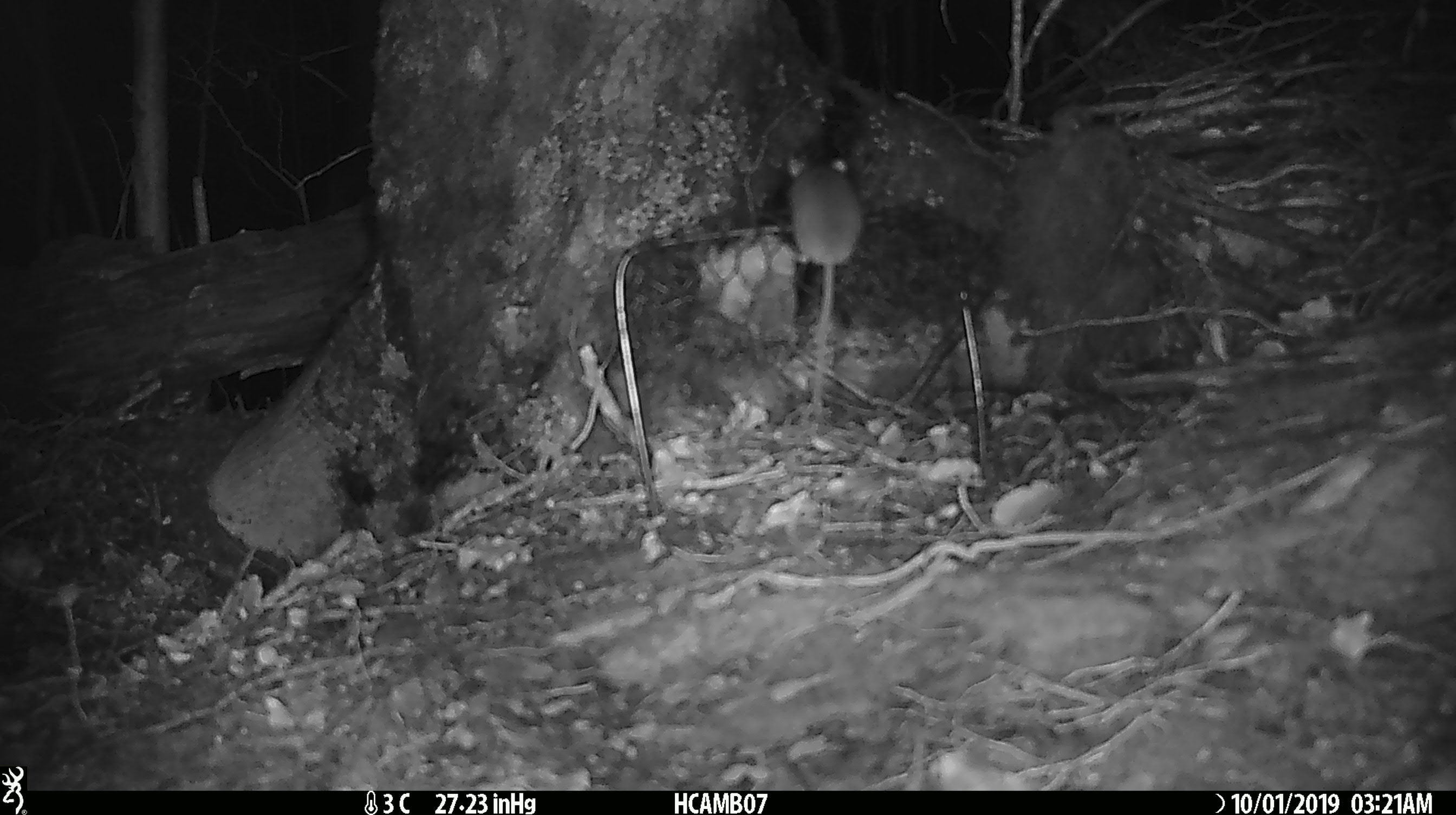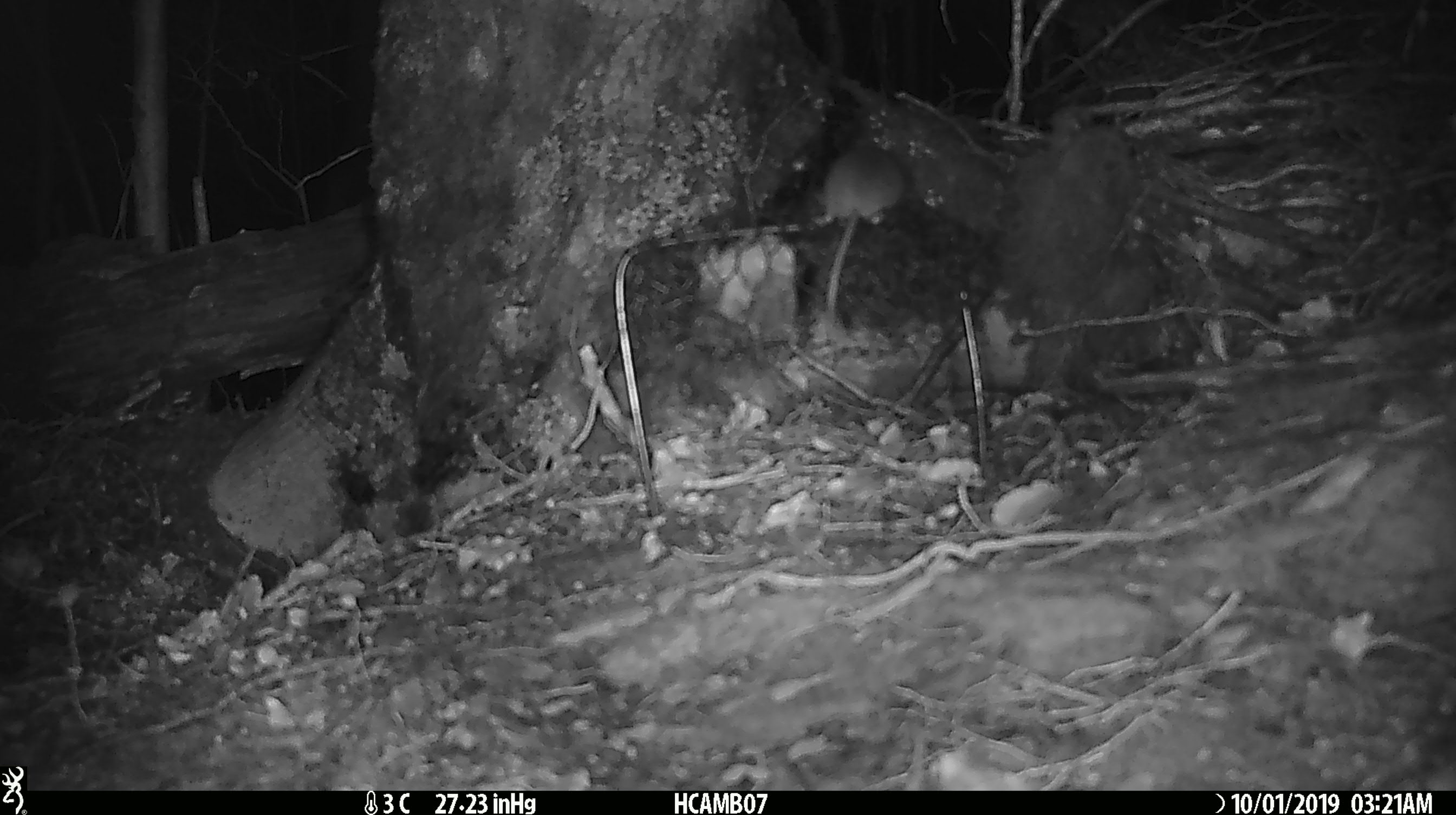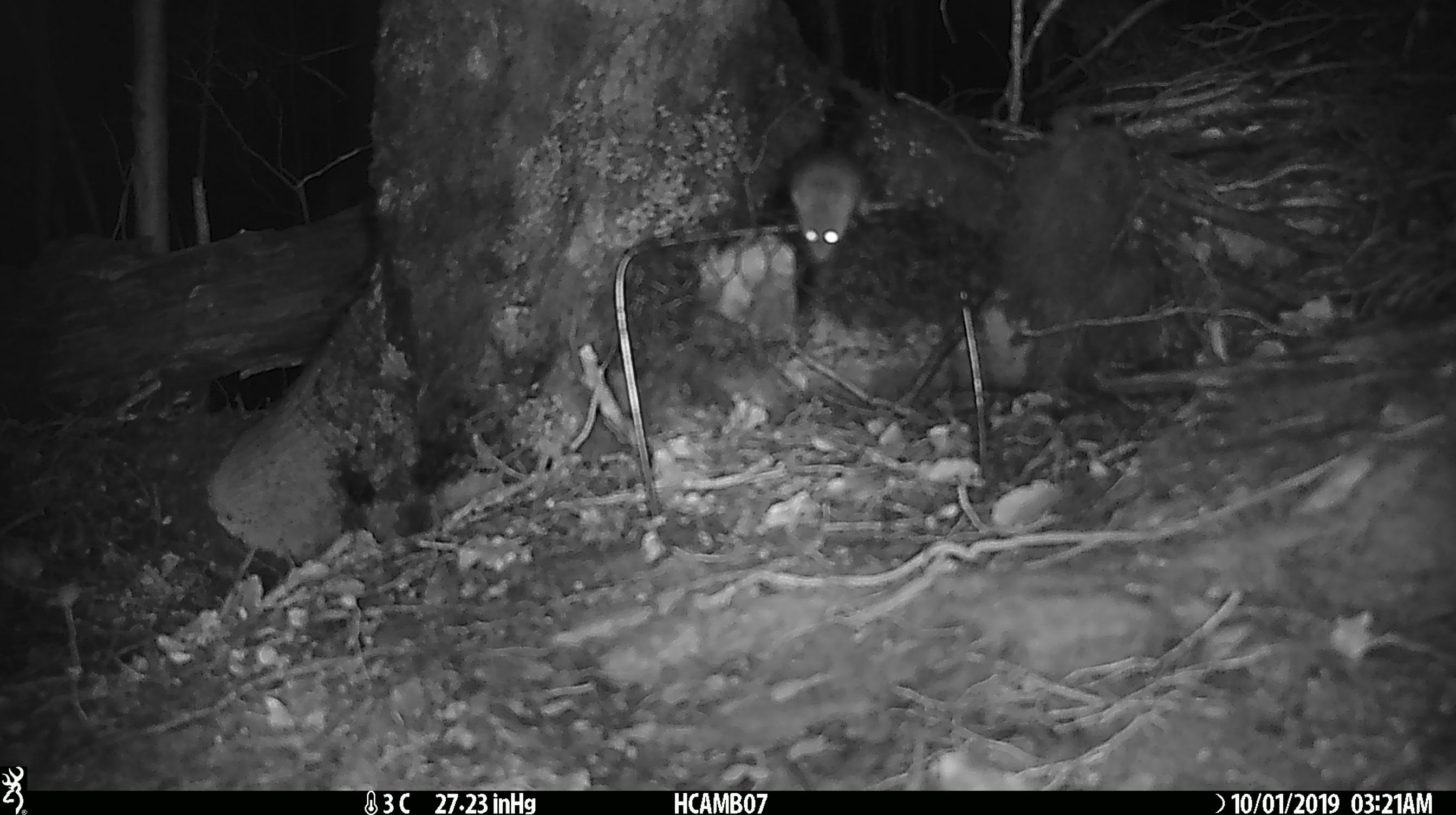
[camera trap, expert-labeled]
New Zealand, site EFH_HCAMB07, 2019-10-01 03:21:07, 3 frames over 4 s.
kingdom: Animalia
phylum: Chordata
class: Mammalia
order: Rodentia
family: Muridae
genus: Mus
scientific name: Mus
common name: mouse